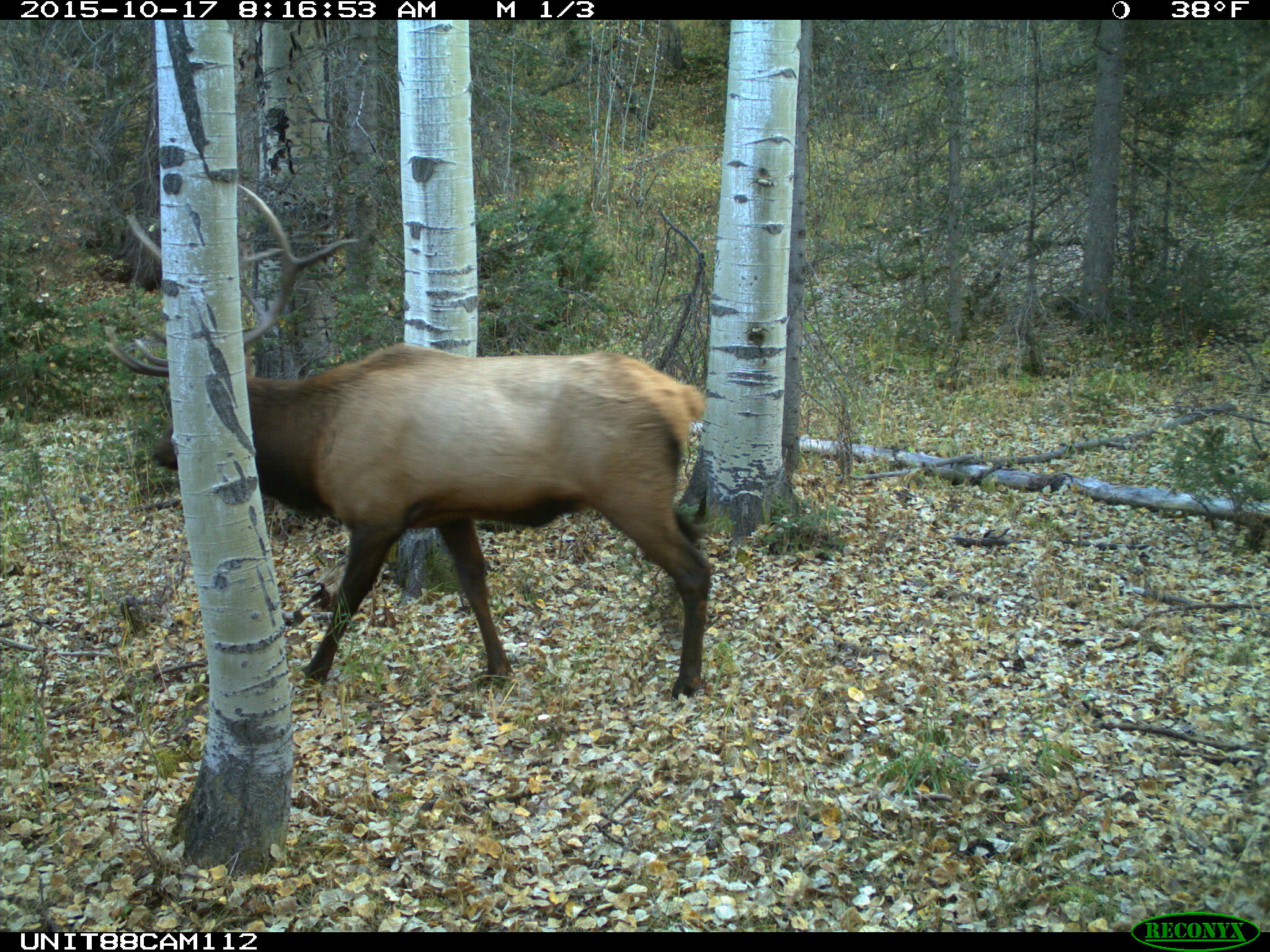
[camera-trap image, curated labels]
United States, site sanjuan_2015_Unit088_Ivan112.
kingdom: Animalia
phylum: Chordata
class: Mammalia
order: Artiodactyla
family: Cervidae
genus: Cervus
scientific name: Cervus elaphus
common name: red deer